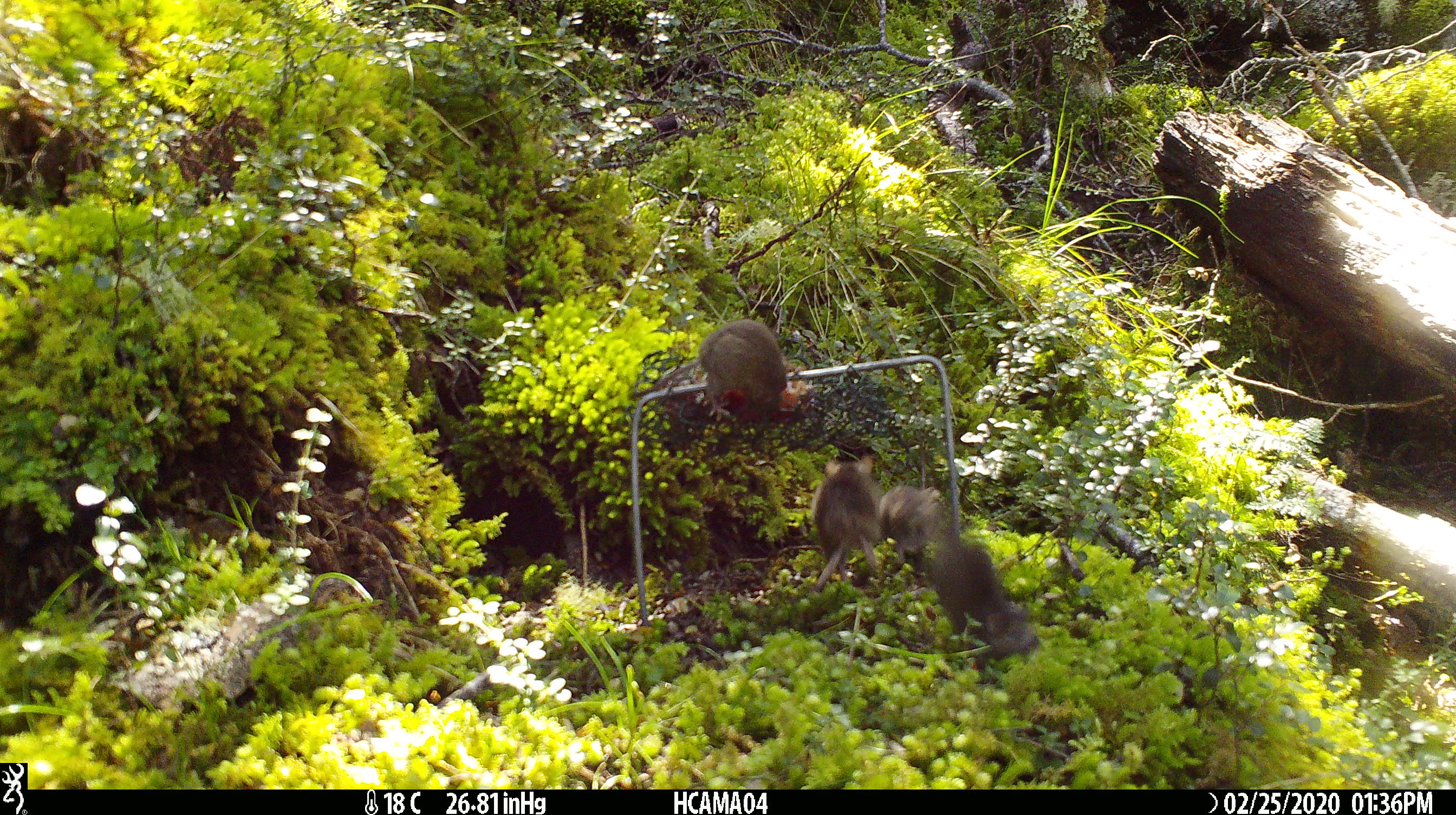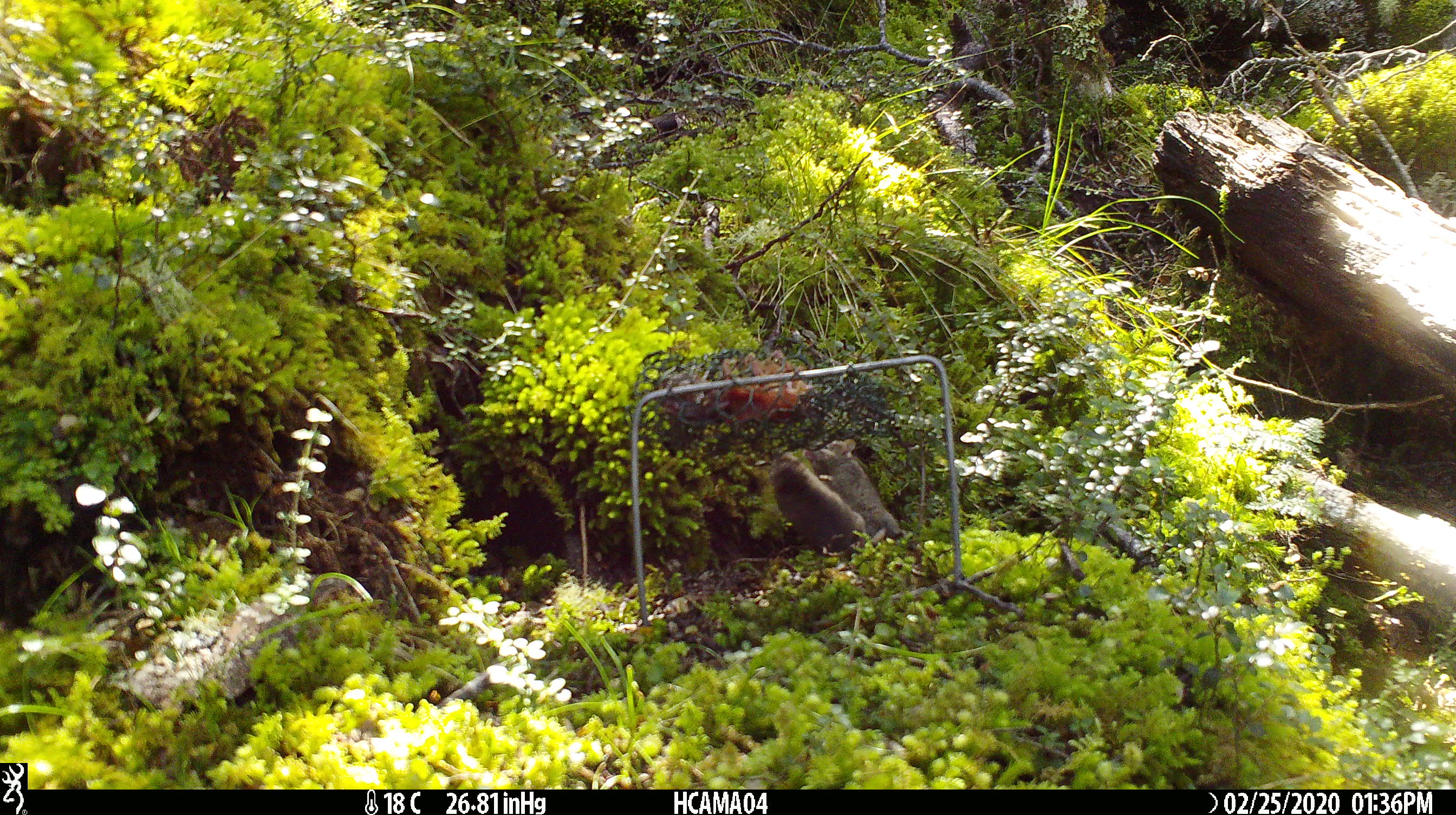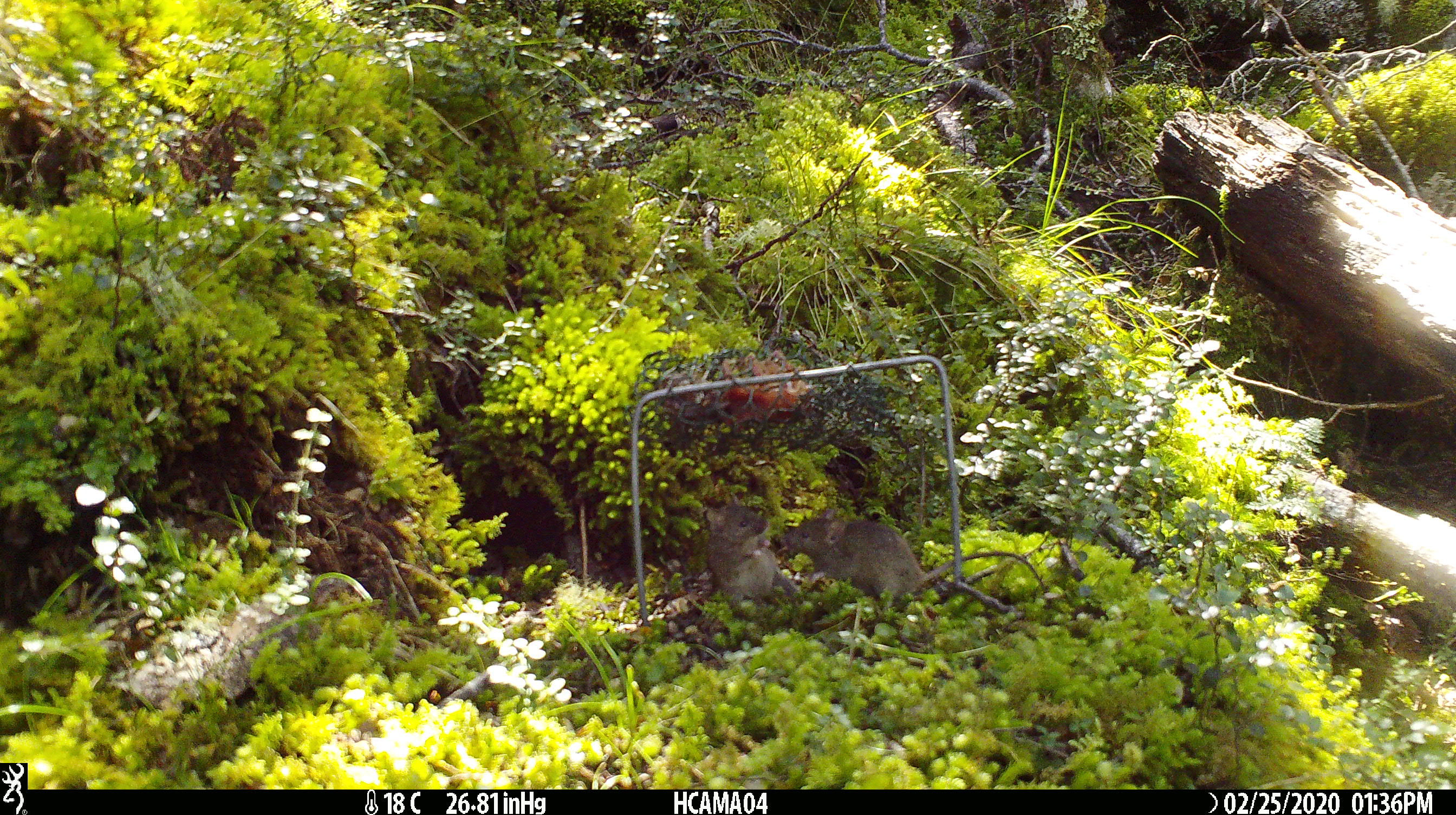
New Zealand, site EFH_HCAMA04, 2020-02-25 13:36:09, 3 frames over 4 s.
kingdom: Animalia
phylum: Chordata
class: Mammalia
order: Rodentia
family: Muridae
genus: Mus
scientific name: Mus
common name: mouse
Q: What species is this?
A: Mouse (Mus).